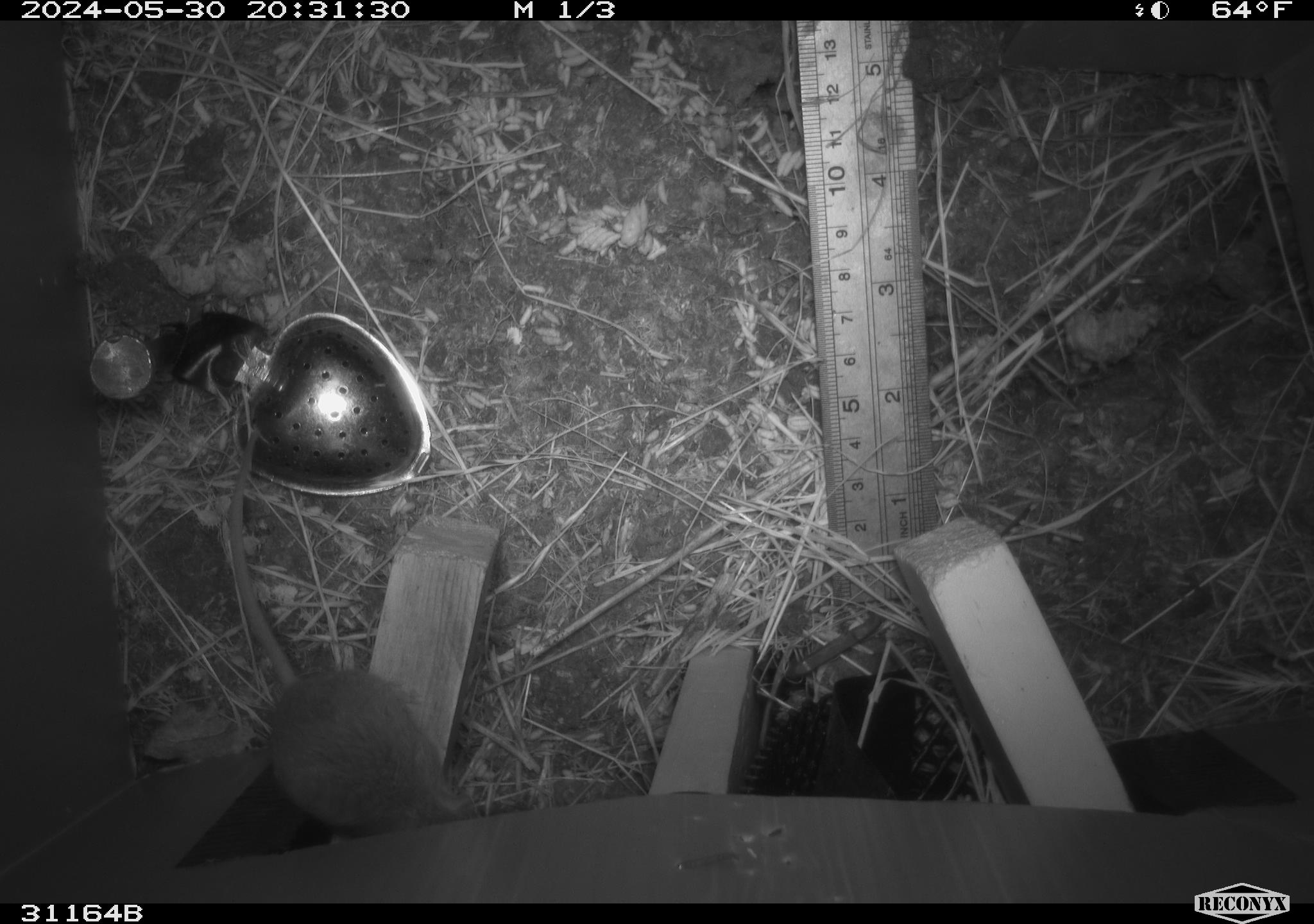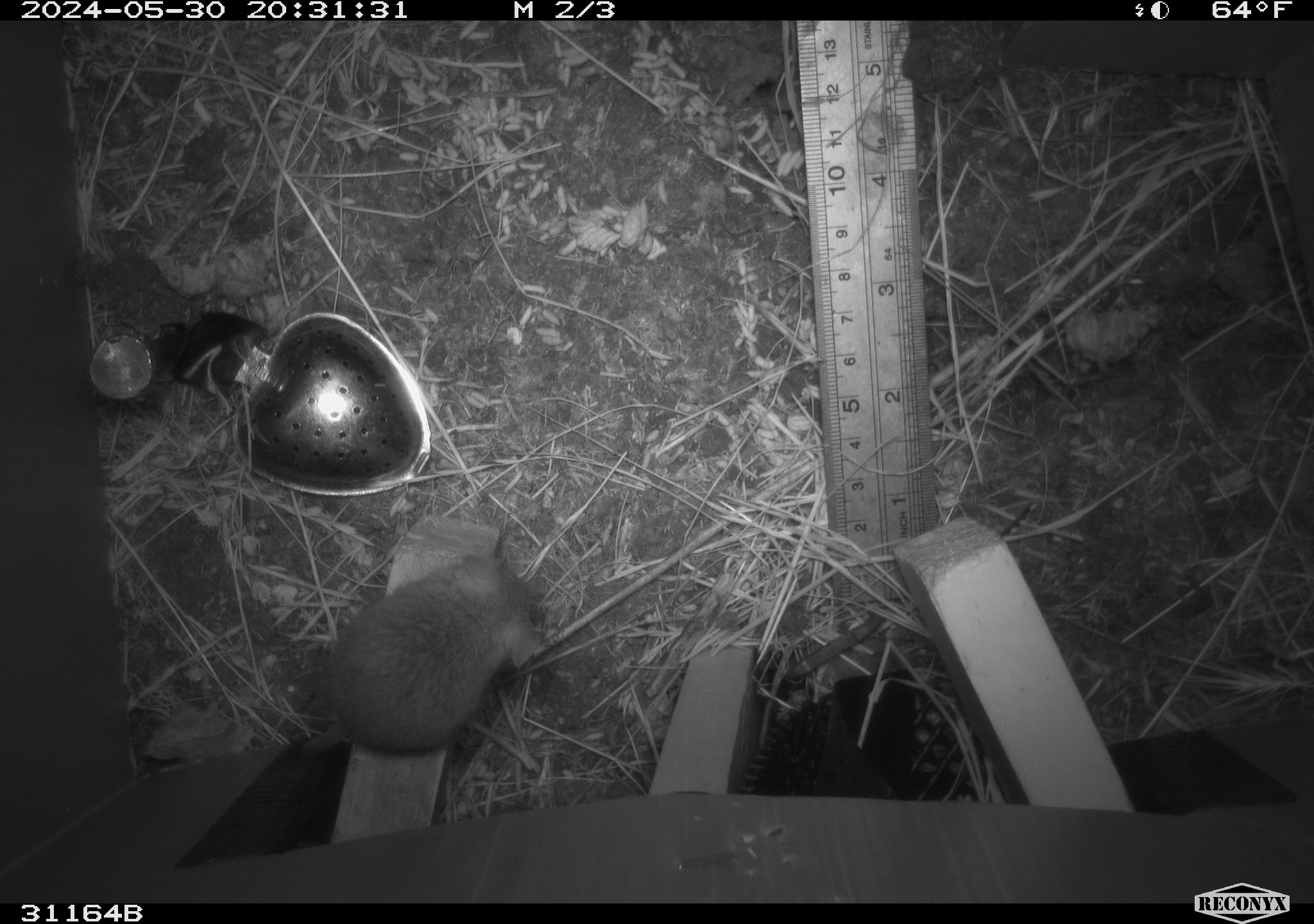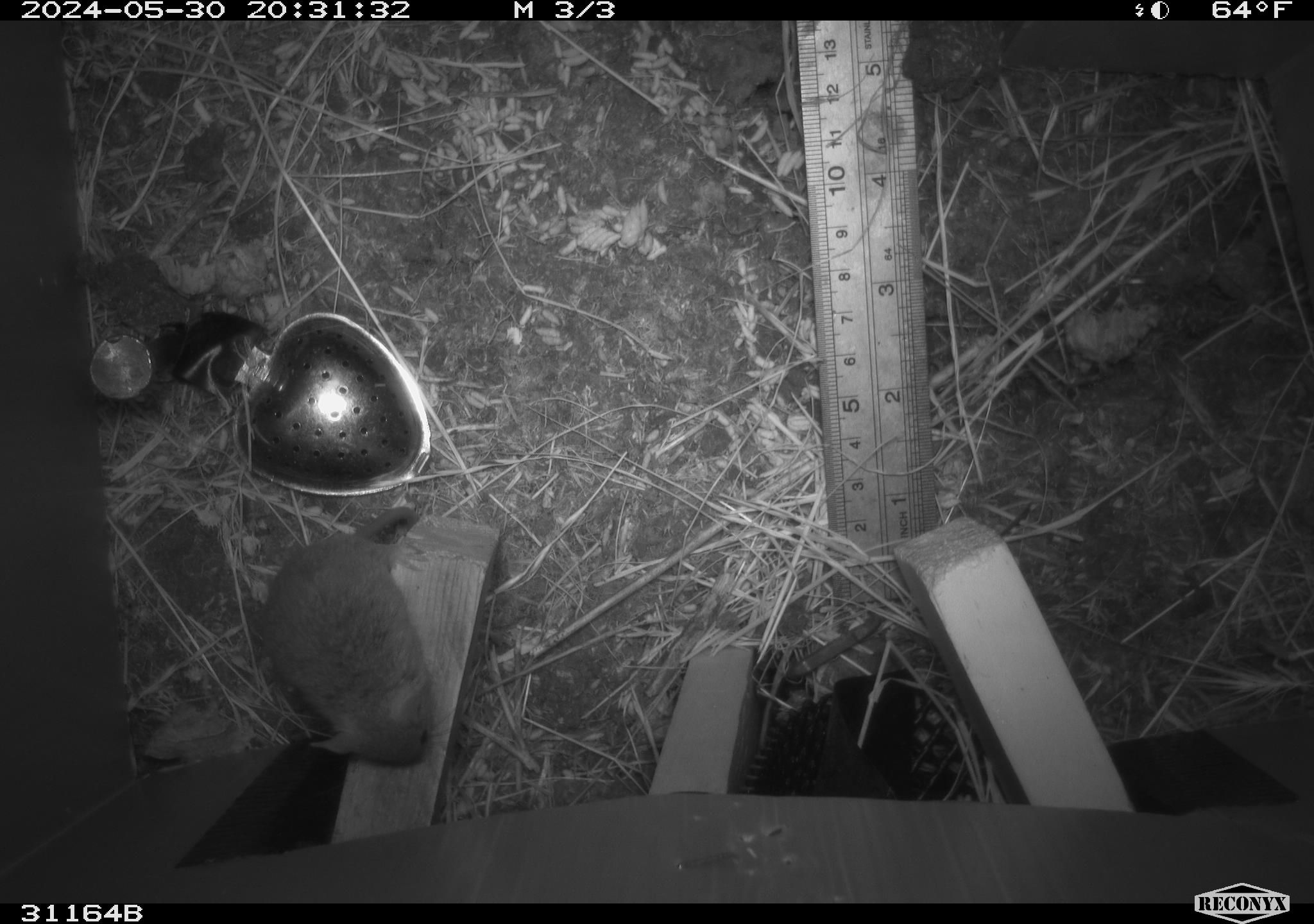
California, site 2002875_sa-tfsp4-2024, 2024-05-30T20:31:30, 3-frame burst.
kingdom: Animalia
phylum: Chordata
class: Mammalia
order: Rodentia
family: Muridae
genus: Mus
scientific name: Mus musculus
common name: house mouse